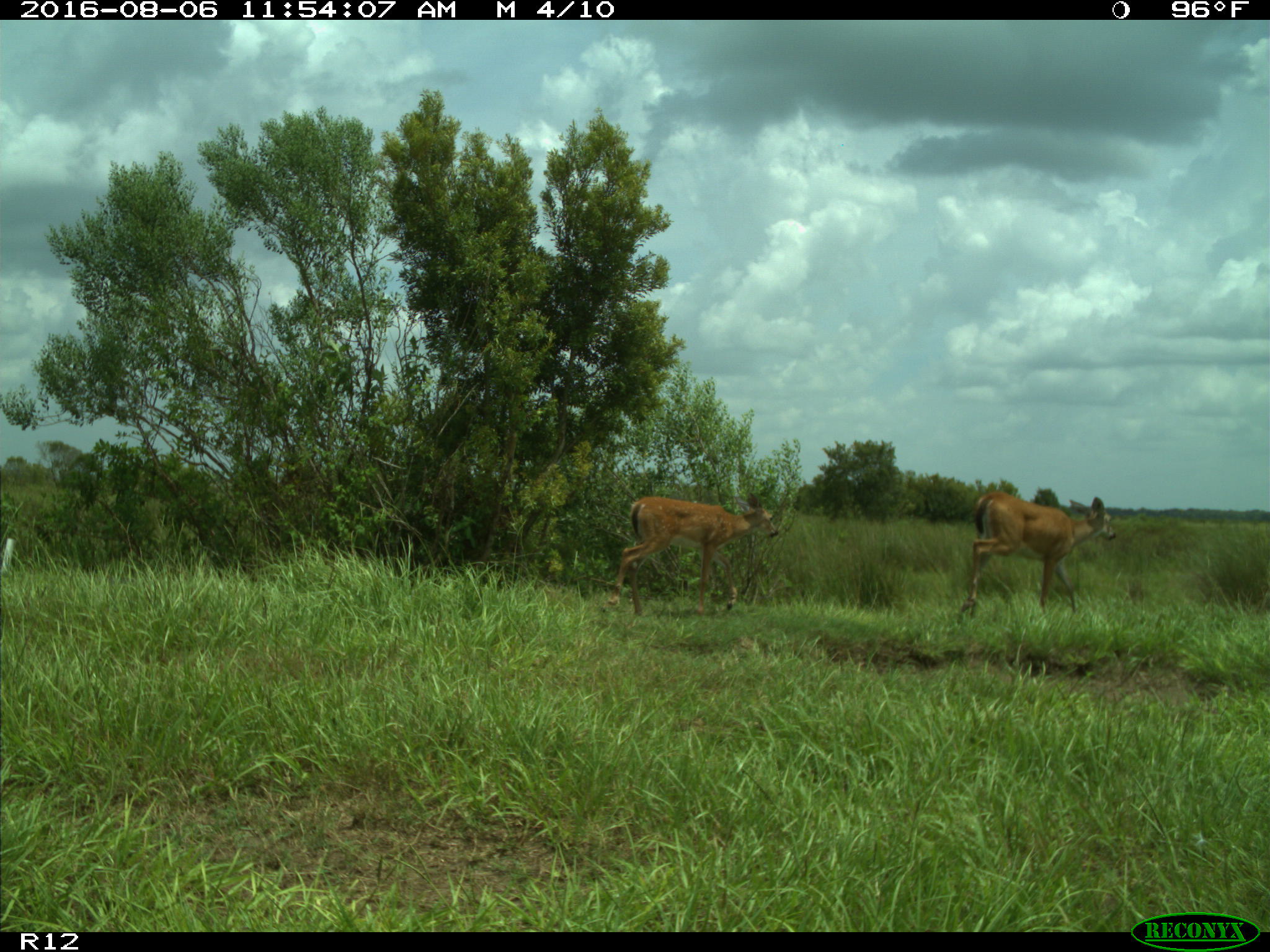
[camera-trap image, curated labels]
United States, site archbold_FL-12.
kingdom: Animalia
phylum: Chordata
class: Mammalia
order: Artiodactyla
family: Cervidae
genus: Odocoileus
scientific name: Odocoileus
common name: deer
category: unidentified deer